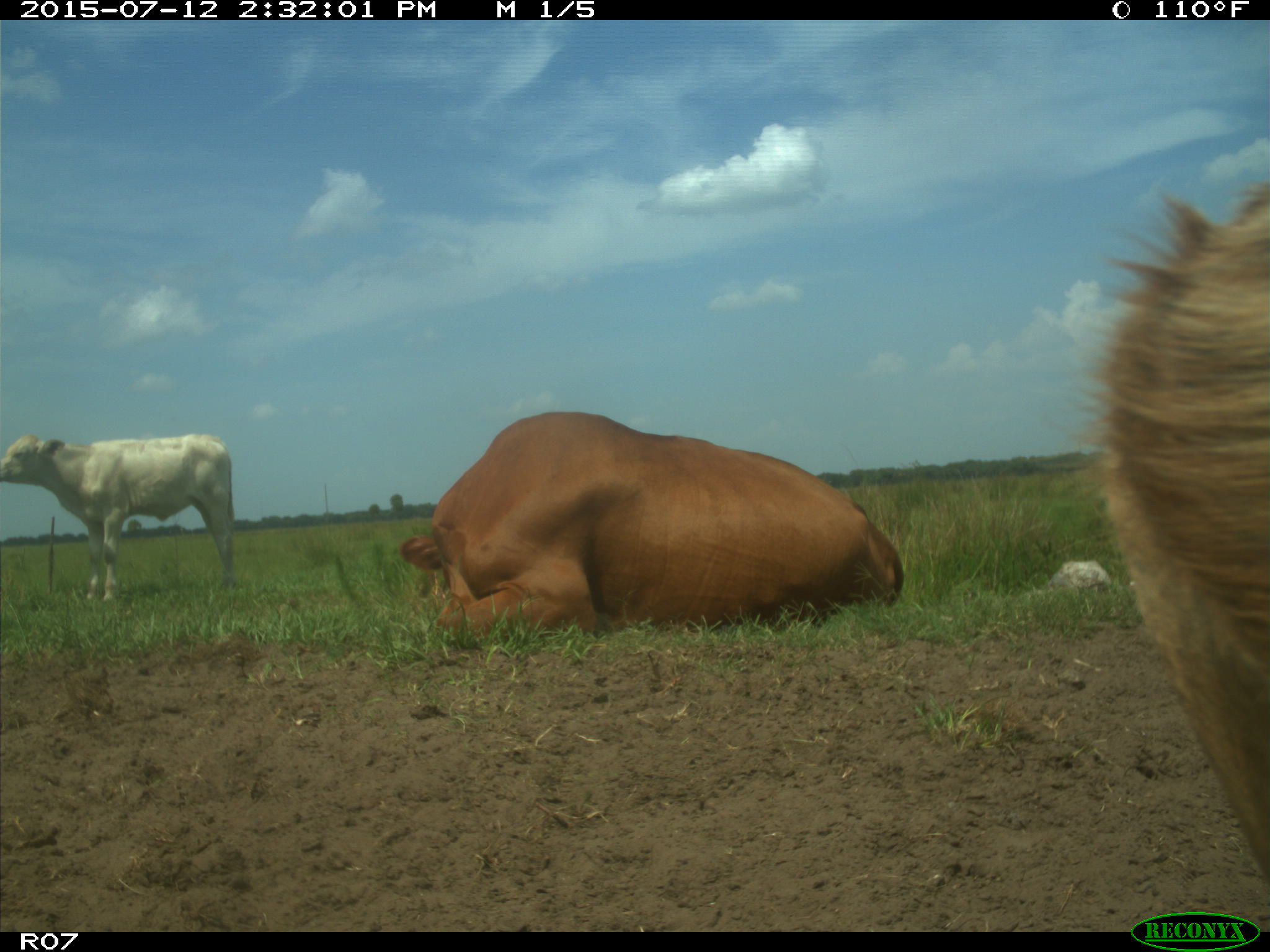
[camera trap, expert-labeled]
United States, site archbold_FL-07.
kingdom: Animalia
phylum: Chordata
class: Mammalia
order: Artiodactyla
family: Bovidae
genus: Bos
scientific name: Bos taurus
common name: domestic cow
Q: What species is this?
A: Bos taurus (domestic cow).